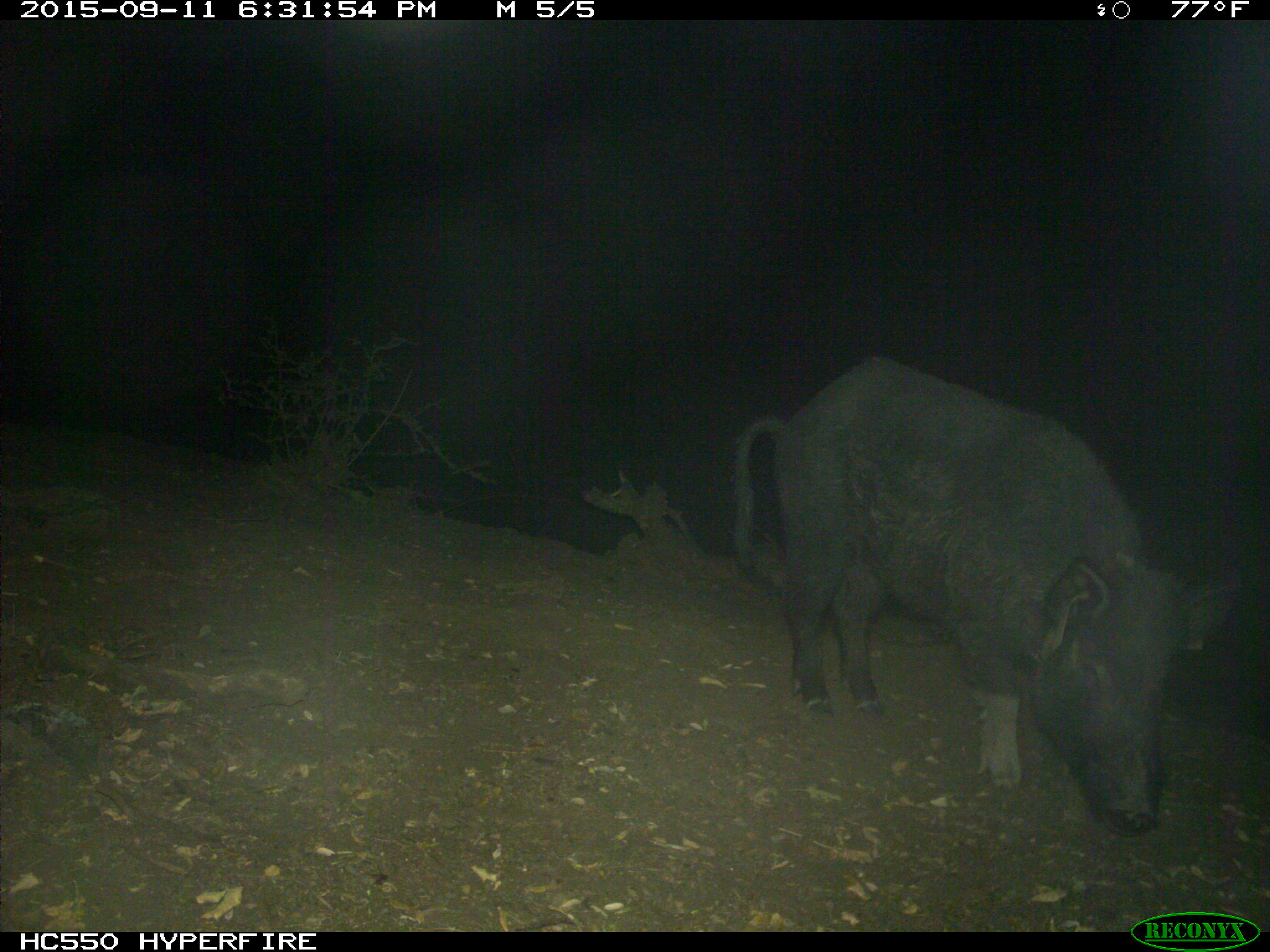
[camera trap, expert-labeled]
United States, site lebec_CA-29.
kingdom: Animalia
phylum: Chordata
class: Mammalia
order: Artiodactyla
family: Suidae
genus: Sus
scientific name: Sus scrofa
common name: wild boar